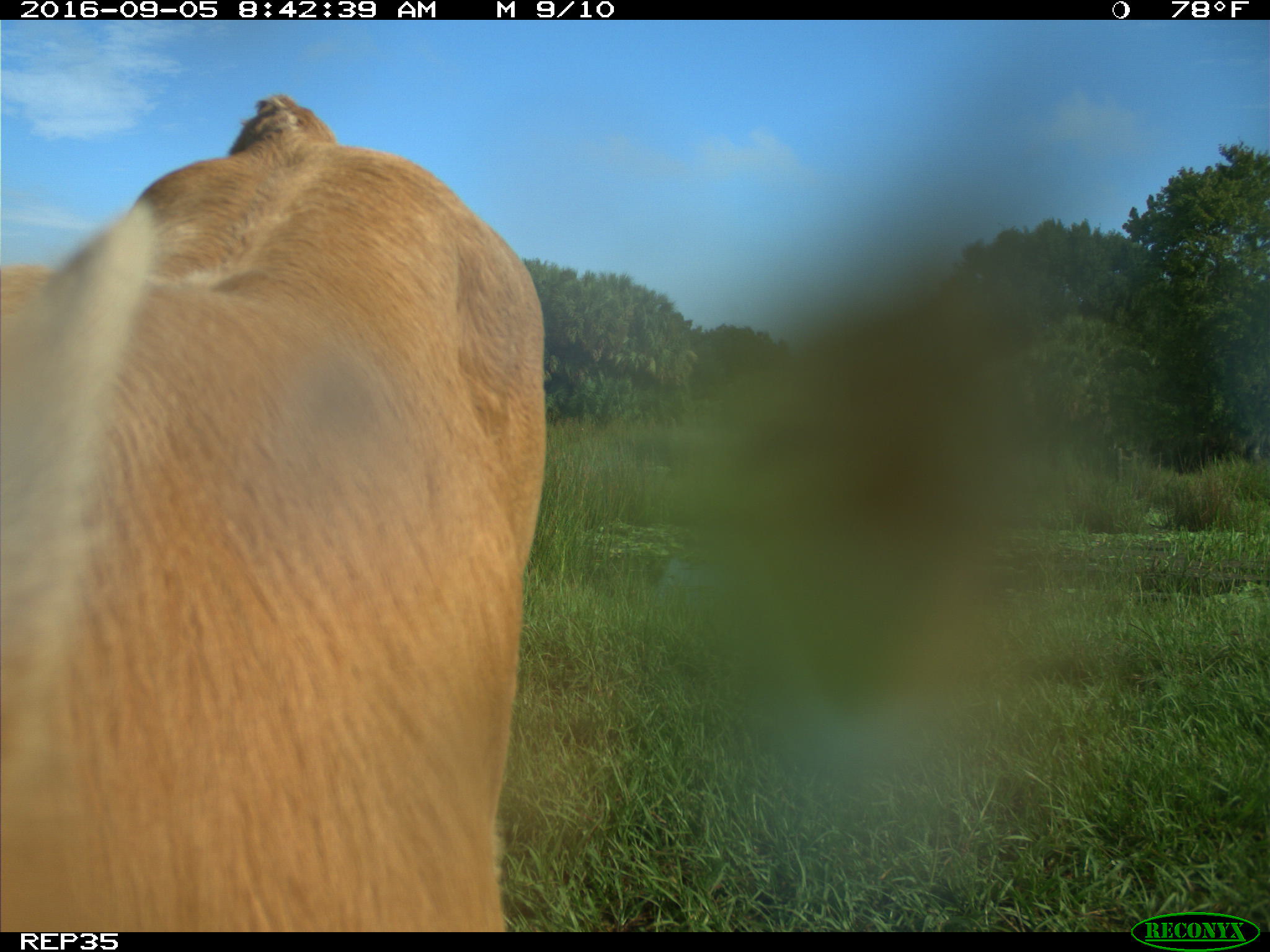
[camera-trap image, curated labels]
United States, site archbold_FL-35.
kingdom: Animalia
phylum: Chordata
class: Mammalia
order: Artiodactyla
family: Bovidae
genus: Bos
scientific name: Bos taurus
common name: domestic cow